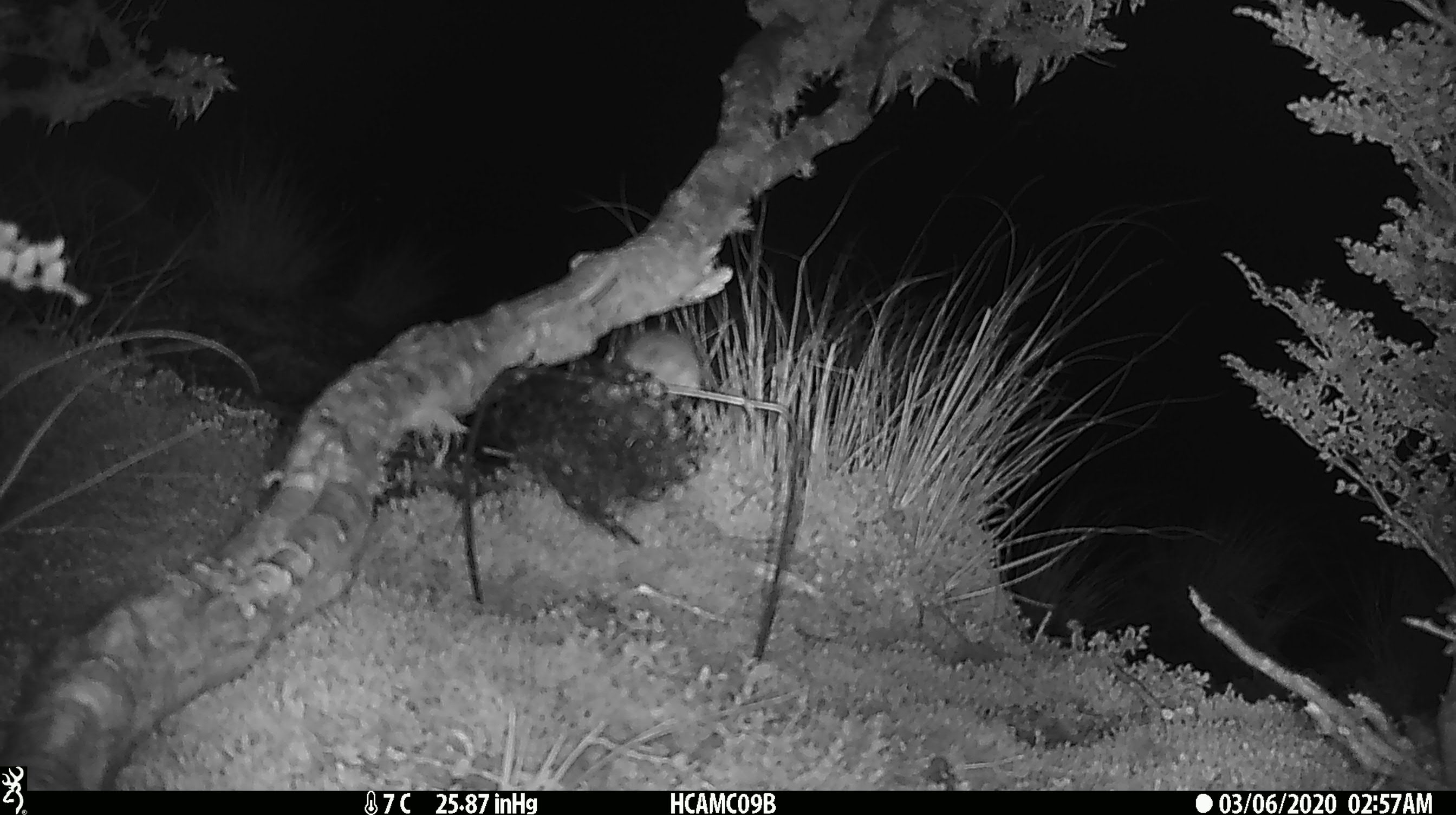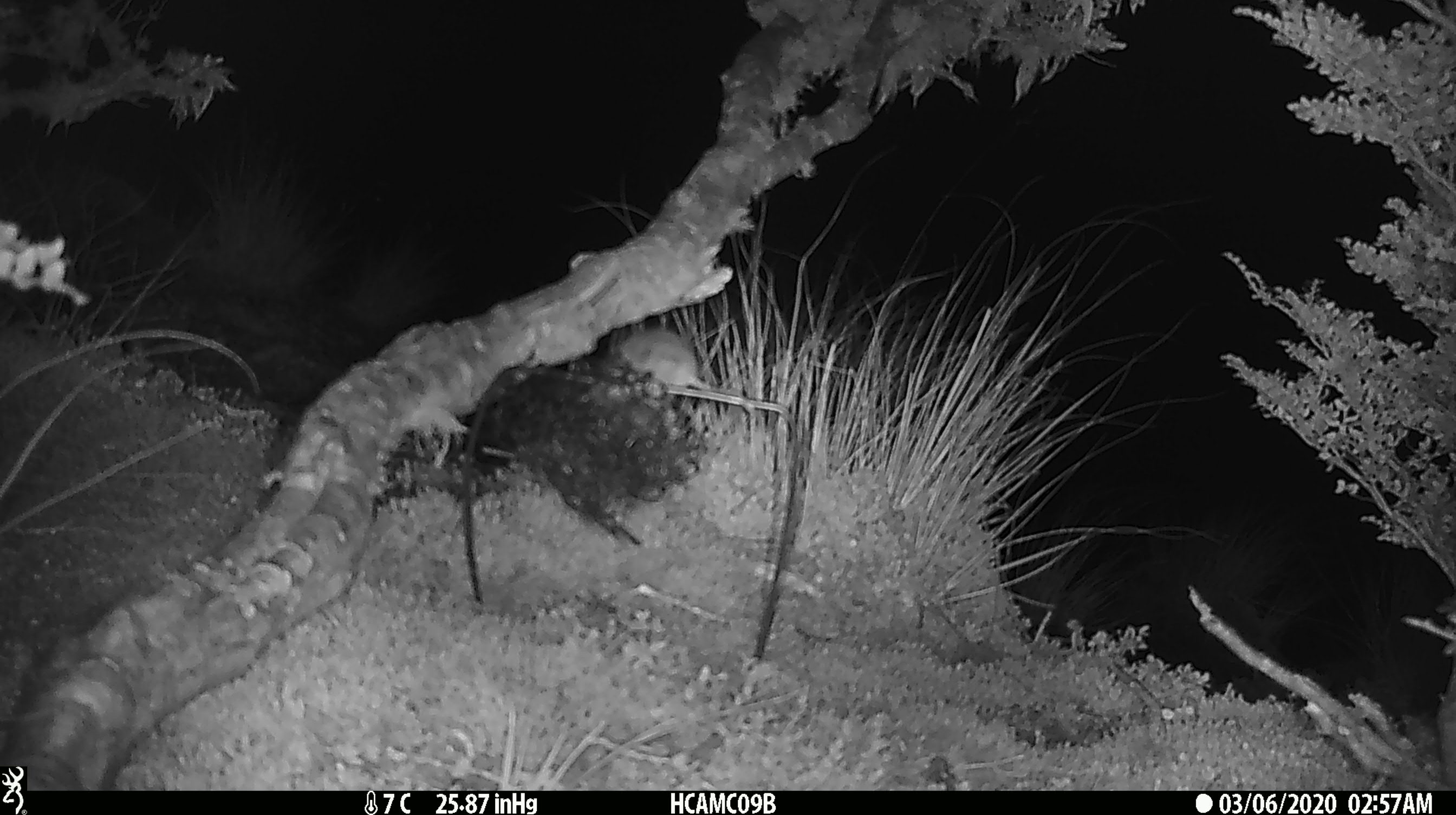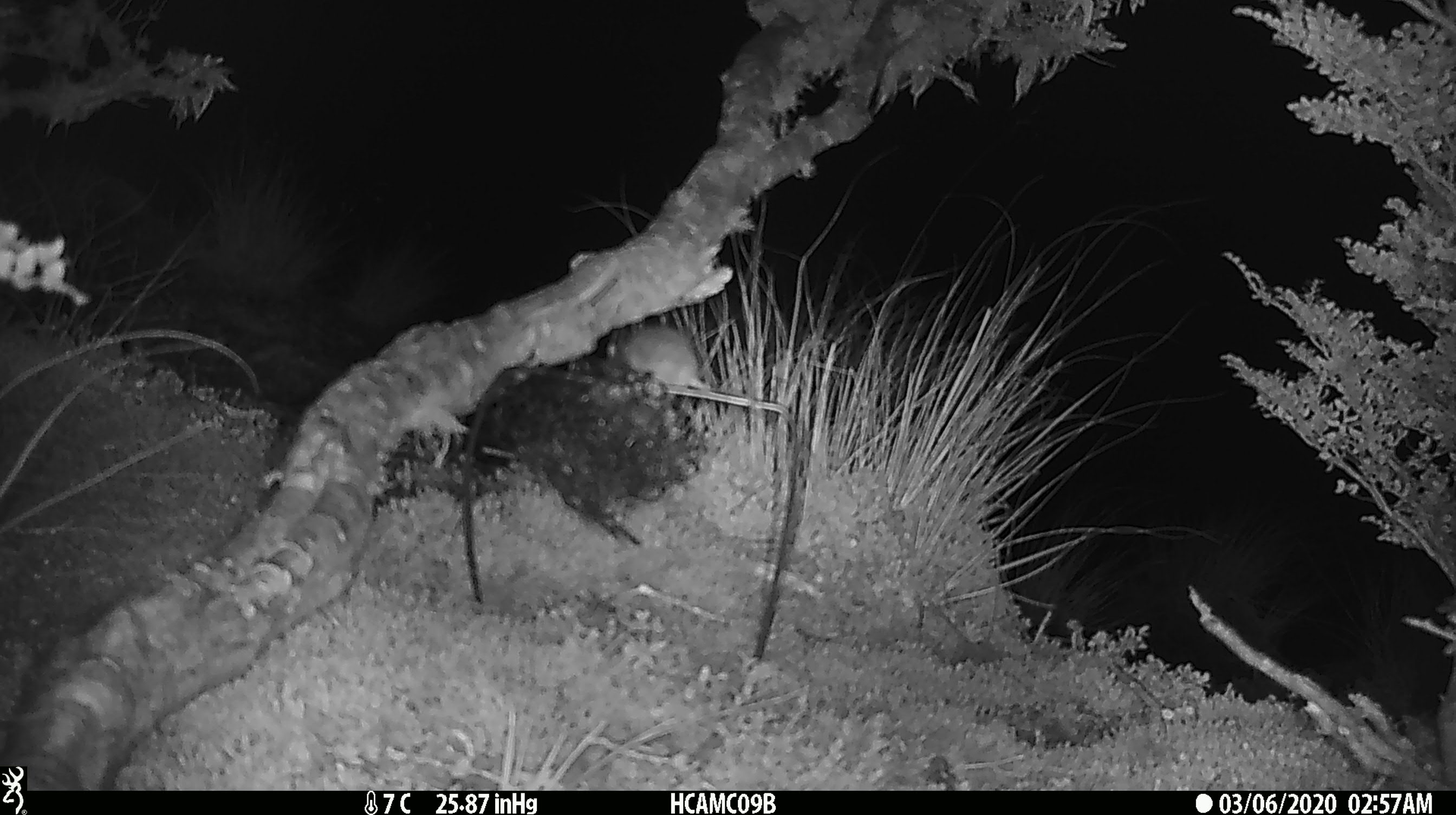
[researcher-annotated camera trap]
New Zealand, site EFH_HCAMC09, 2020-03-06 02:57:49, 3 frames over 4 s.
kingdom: Animalia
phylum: Chordata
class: Mammalia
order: Rodentia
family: Muridae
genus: Mus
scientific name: Mus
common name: mouse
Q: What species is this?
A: Mouse (Mus).